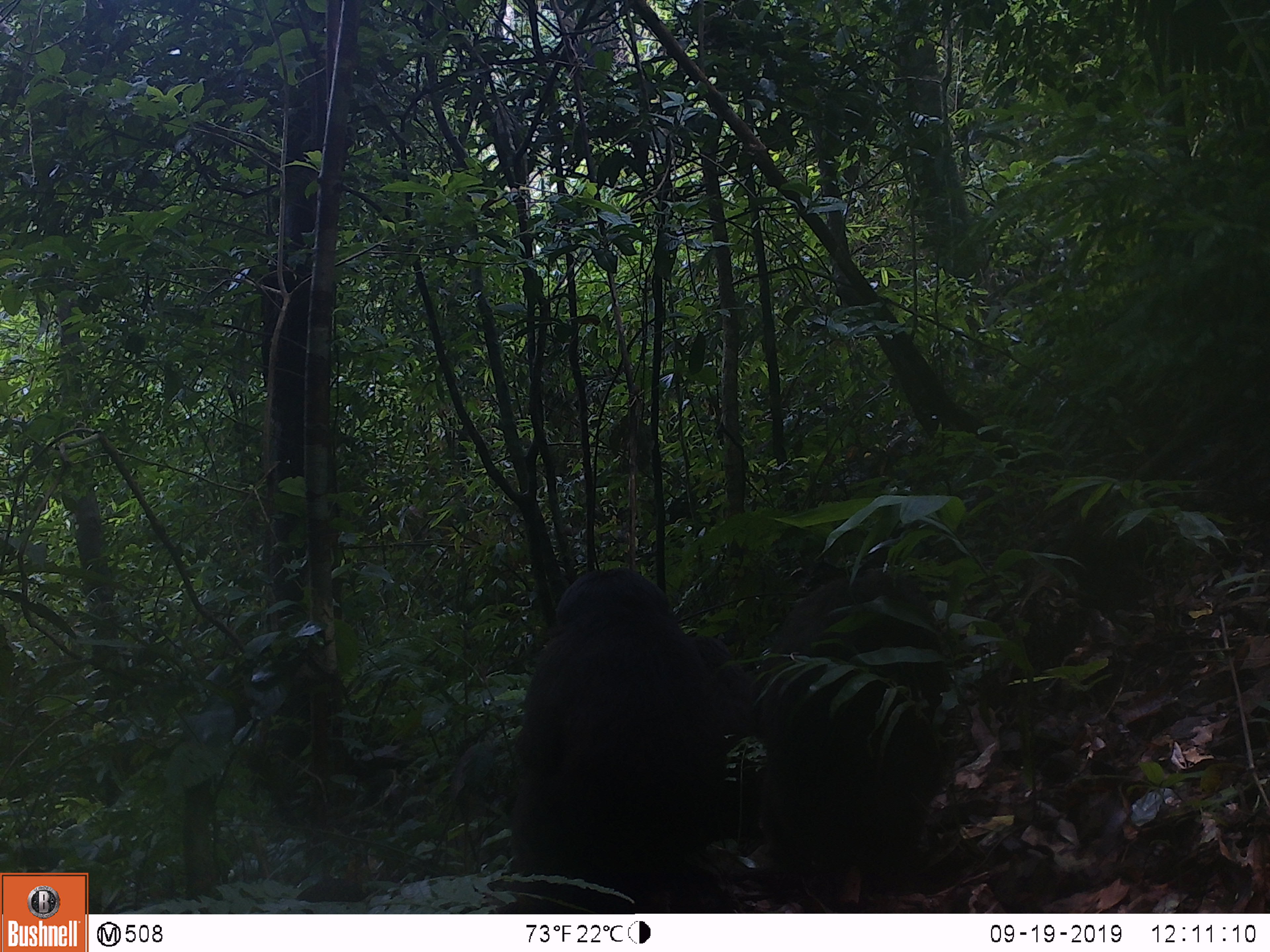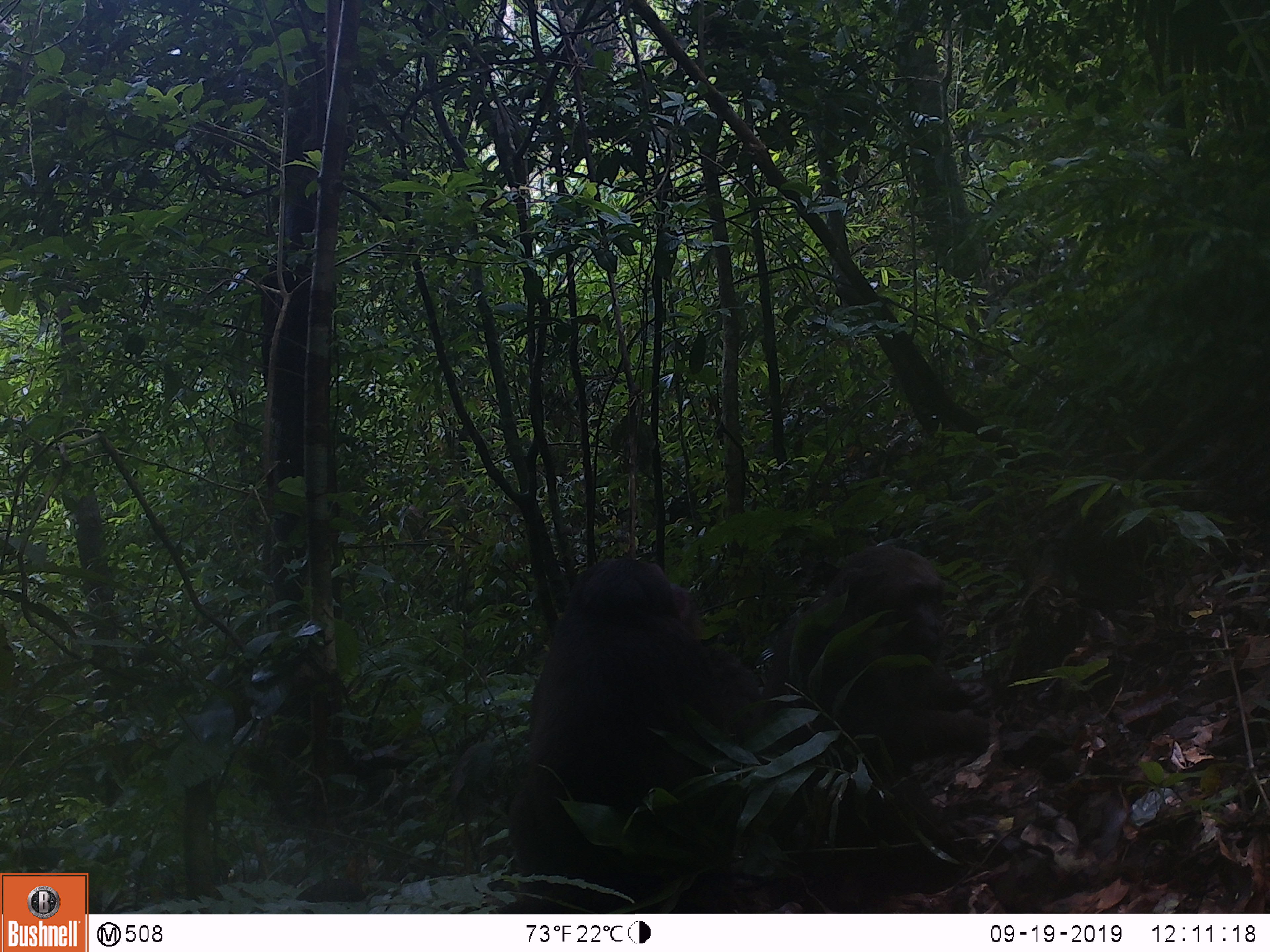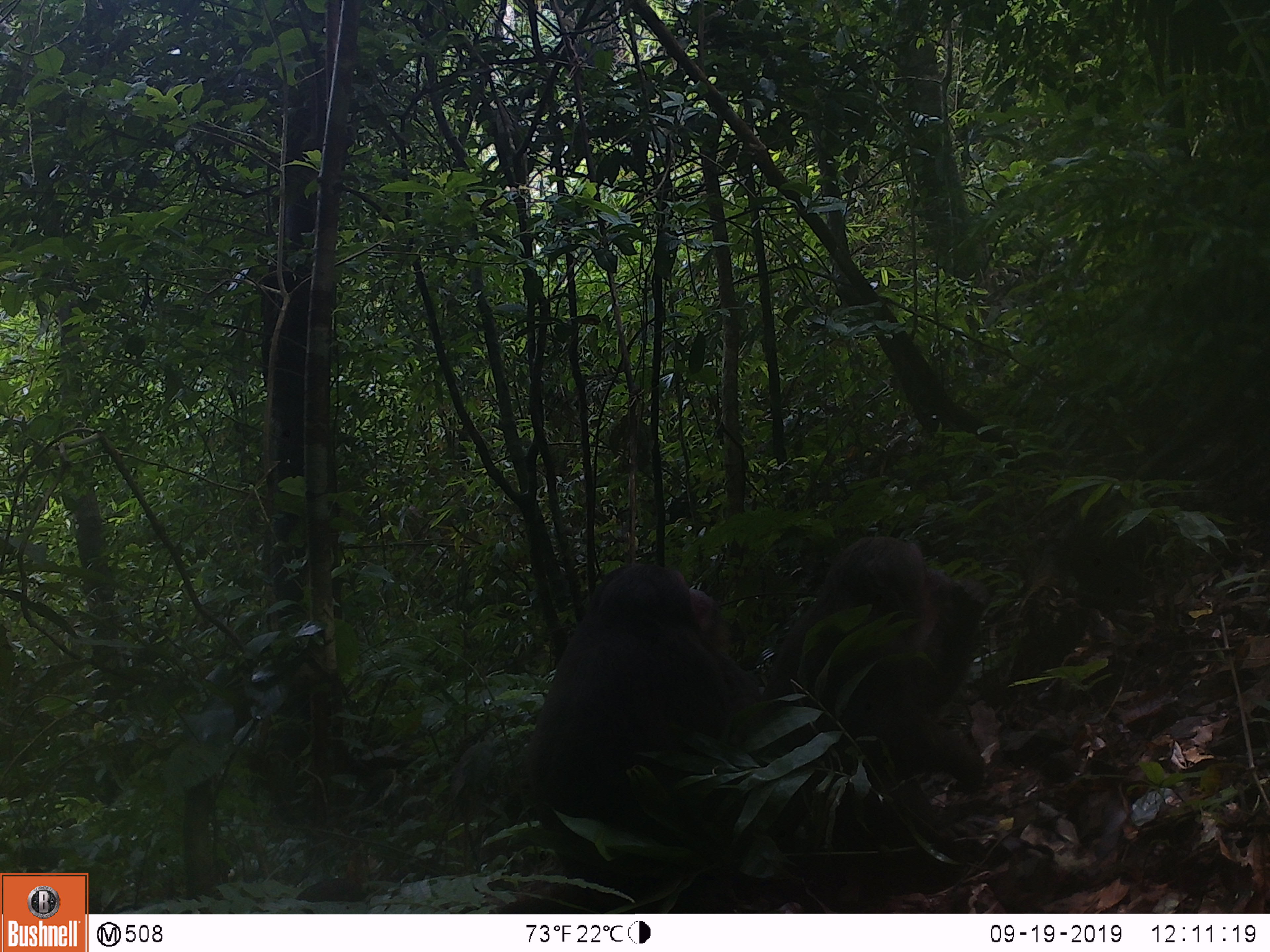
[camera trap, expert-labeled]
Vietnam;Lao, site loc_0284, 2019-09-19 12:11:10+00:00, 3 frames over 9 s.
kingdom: Animalia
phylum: Chordata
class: Mammalia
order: Primates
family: Cercopithecidae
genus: Macaca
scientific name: Macaca arctoides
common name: stump-tailed macaque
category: stump tailed macaque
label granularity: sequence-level